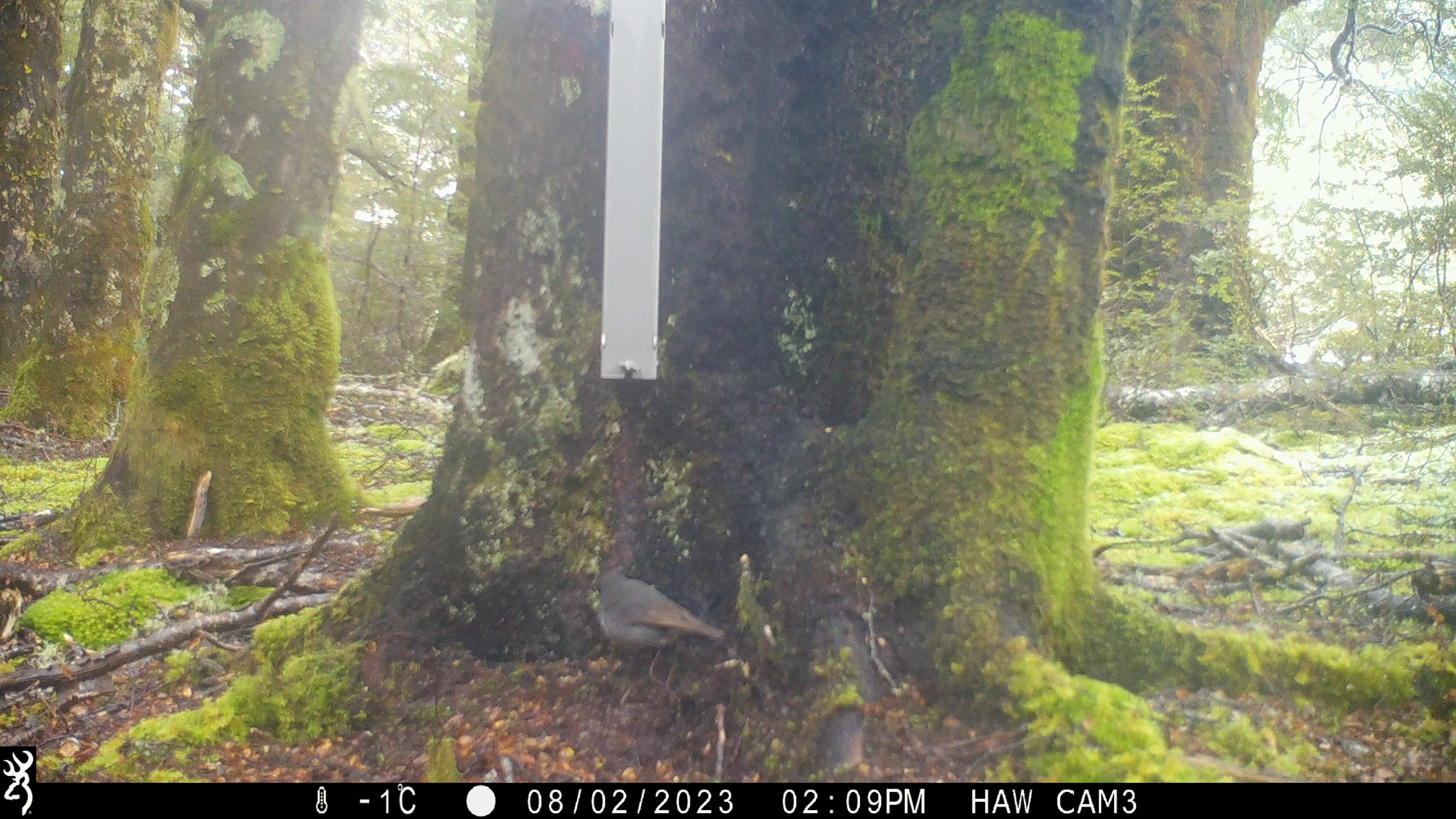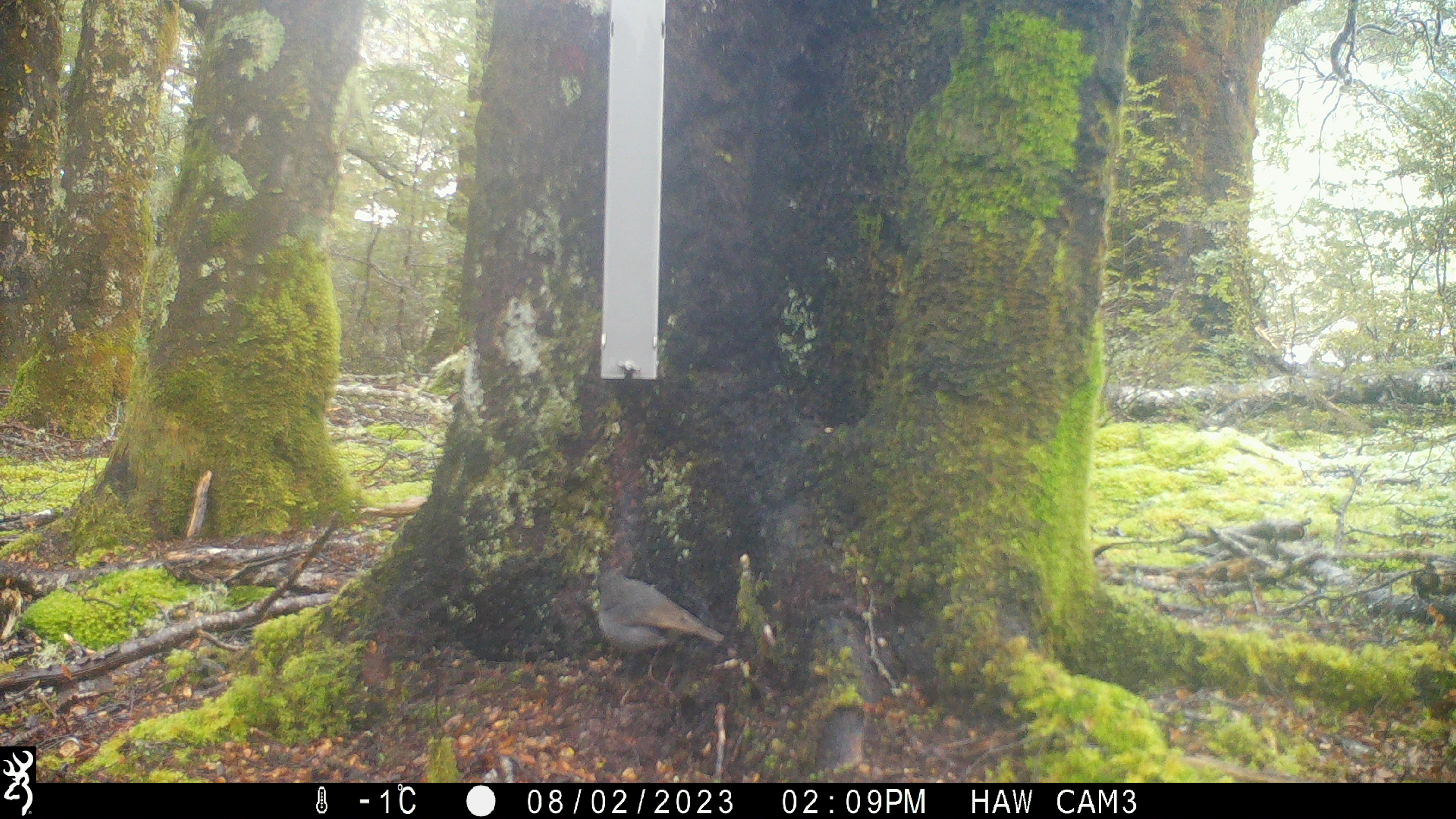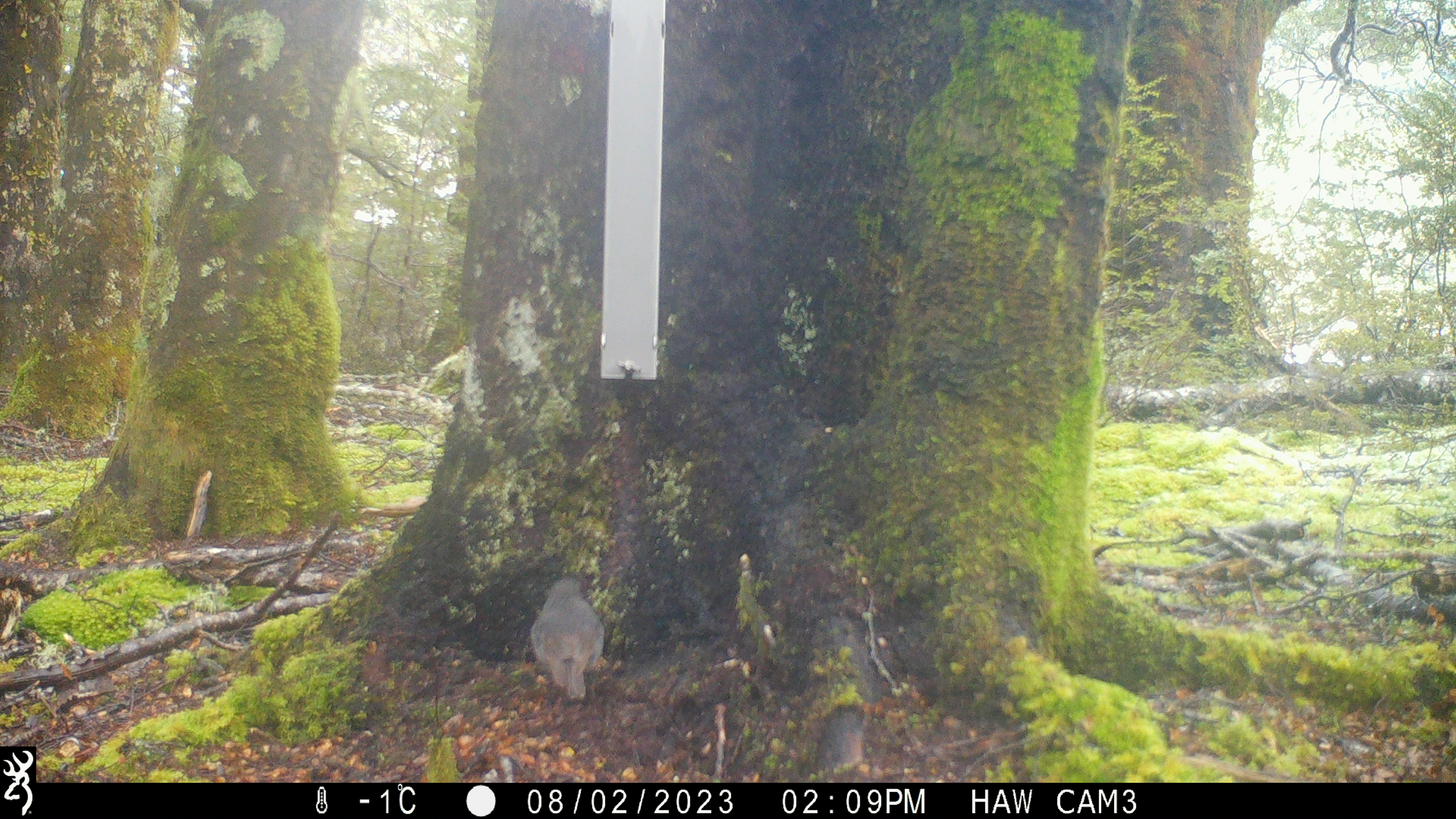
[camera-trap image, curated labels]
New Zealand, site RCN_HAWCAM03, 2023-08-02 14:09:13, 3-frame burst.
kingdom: Animalia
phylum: Chordata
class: Aves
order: Passeriformes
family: Petroicidae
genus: Petroica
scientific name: Petroica australis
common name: new zealand robin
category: robin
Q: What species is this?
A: Robin (new zealand robin) (Petroica australis).